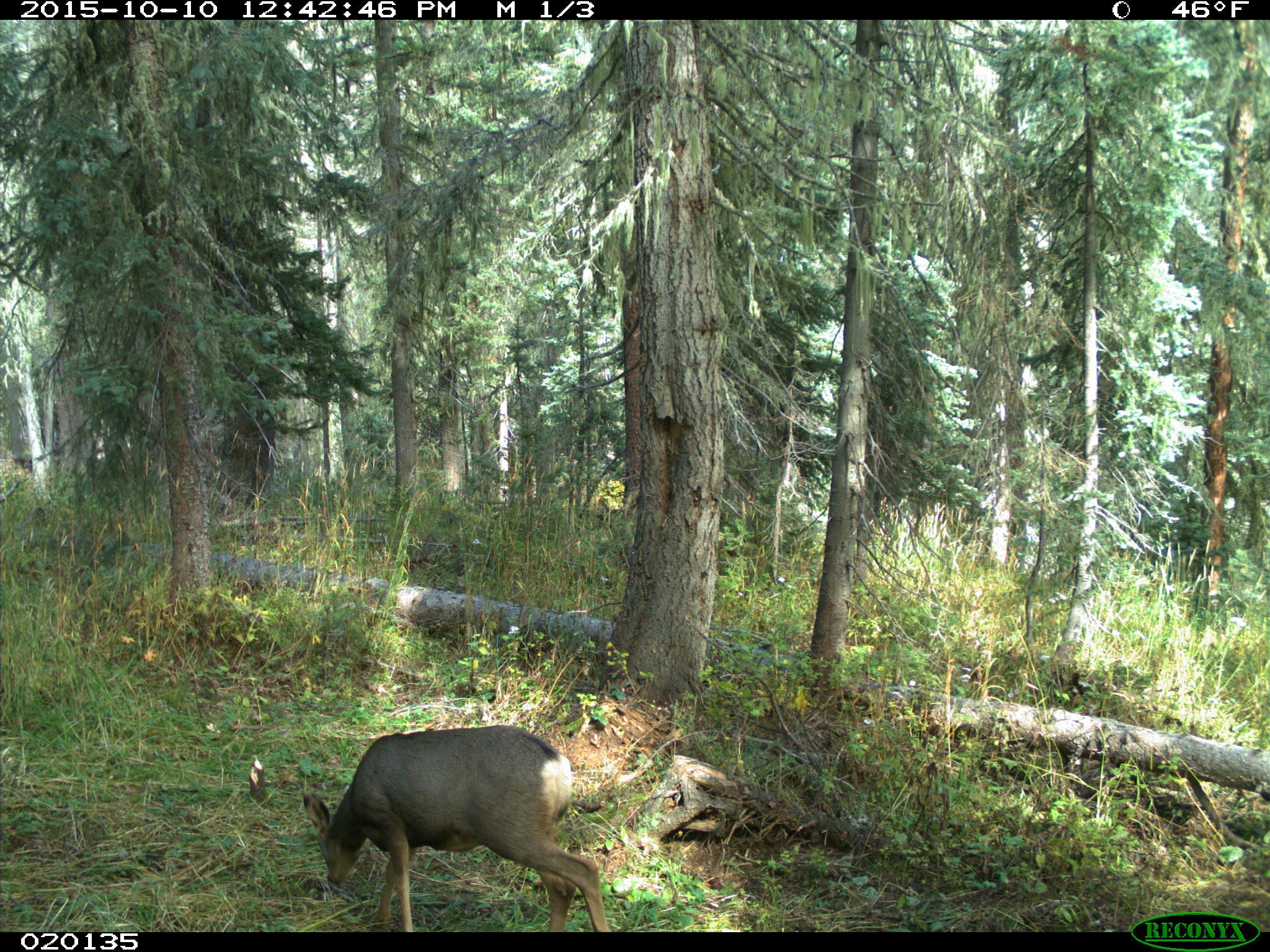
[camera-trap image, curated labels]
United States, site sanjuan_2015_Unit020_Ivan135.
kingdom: Animalia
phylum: Chordata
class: Mammalia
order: Artiodactyla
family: Cervidae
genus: Odocoileus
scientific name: Odocoileus hemionus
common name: mule deer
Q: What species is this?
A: Odocoileus hemionus (mule deer).